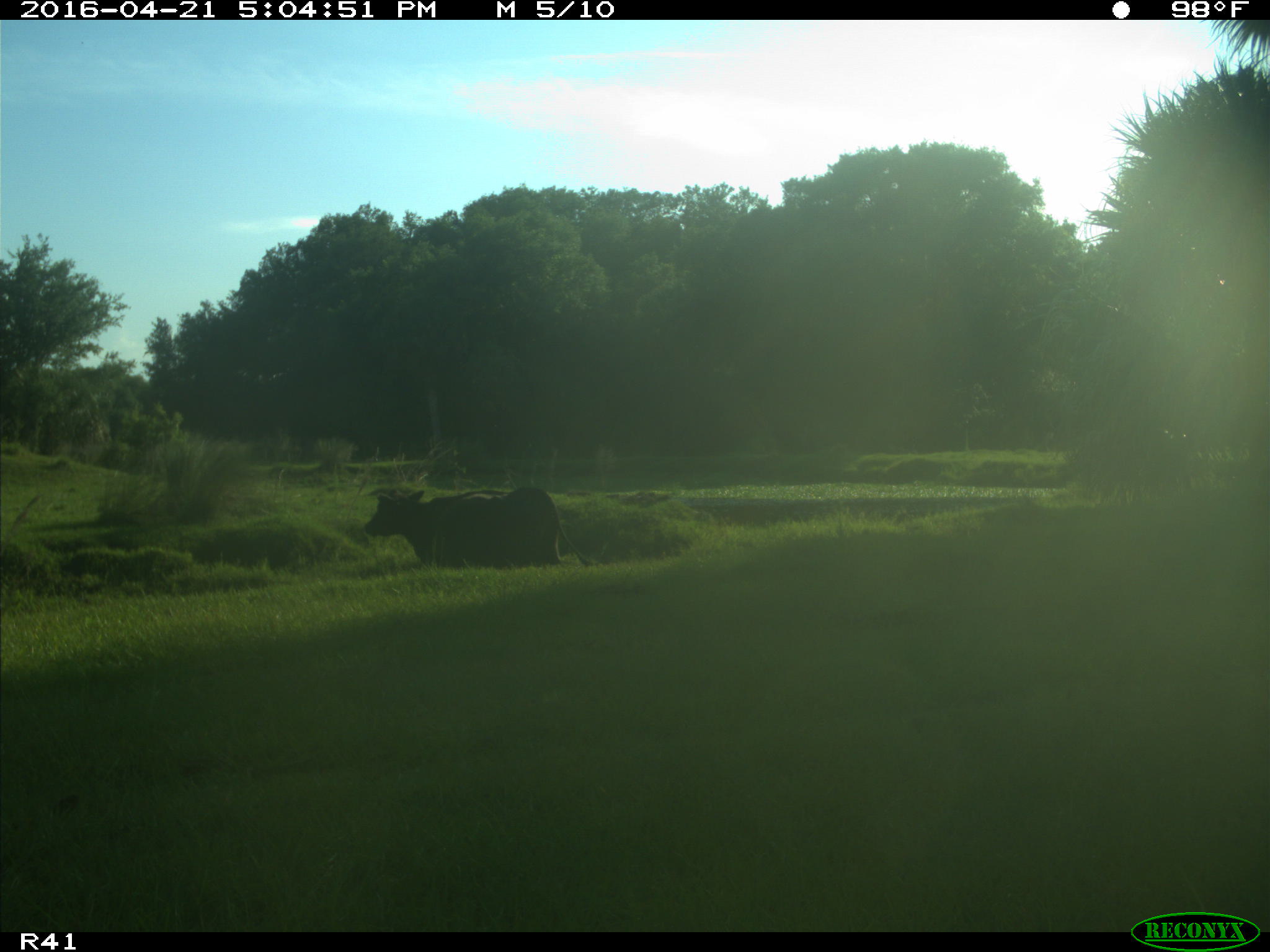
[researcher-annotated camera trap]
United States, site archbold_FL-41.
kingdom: Animalia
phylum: Chordata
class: Mammalia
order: Artiodactyla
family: Bovidae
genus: Bos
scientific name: Bos taurus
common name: domestic cow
Bos taurus (domestic cow).